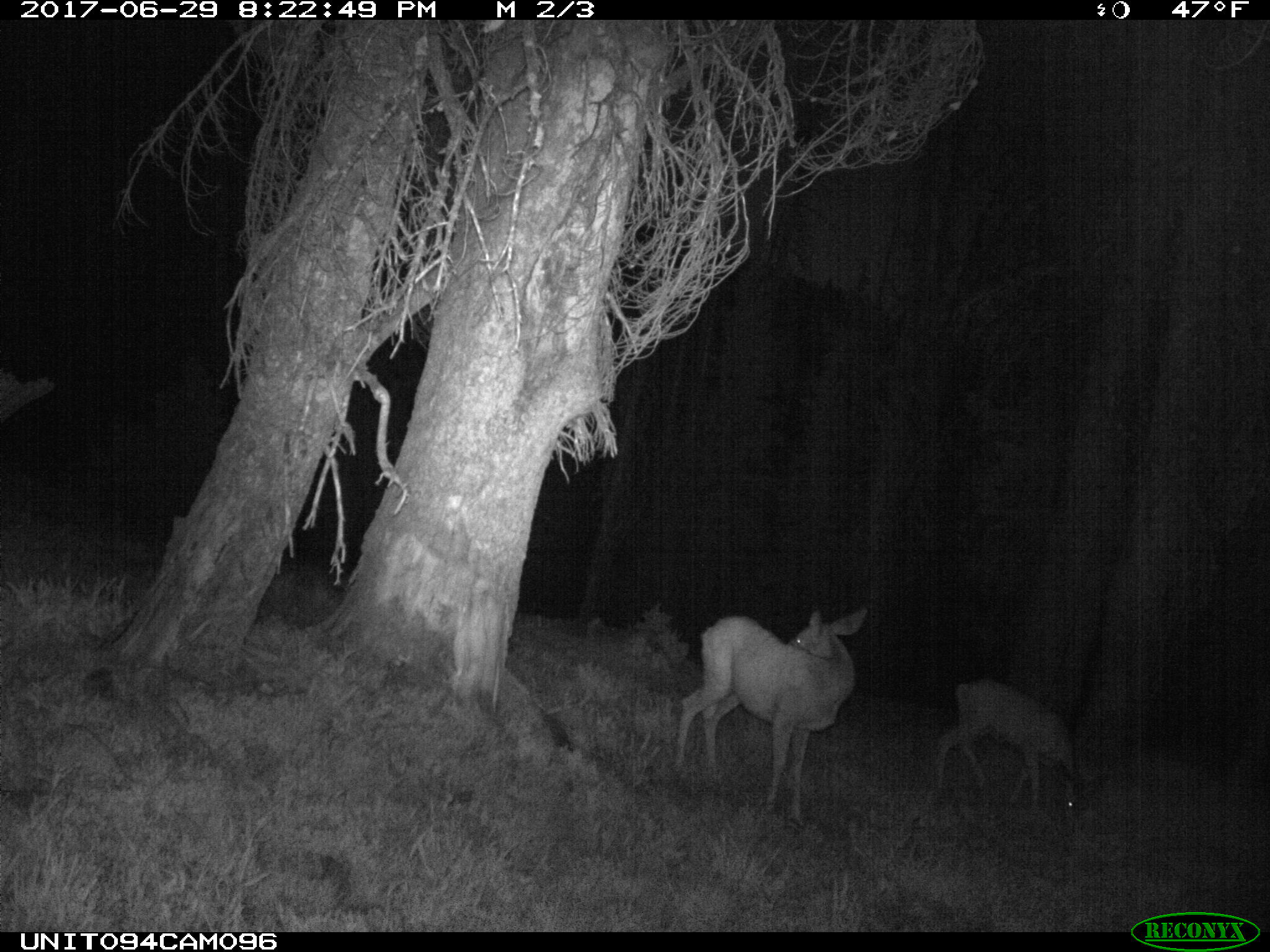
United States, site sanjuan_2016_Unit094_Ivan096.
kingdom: Animalia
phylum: Chordata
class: Mammalia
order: Artiodactyla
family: Cervidae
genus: Odocoileus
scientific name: Odocoileus hemionus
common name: mule deer